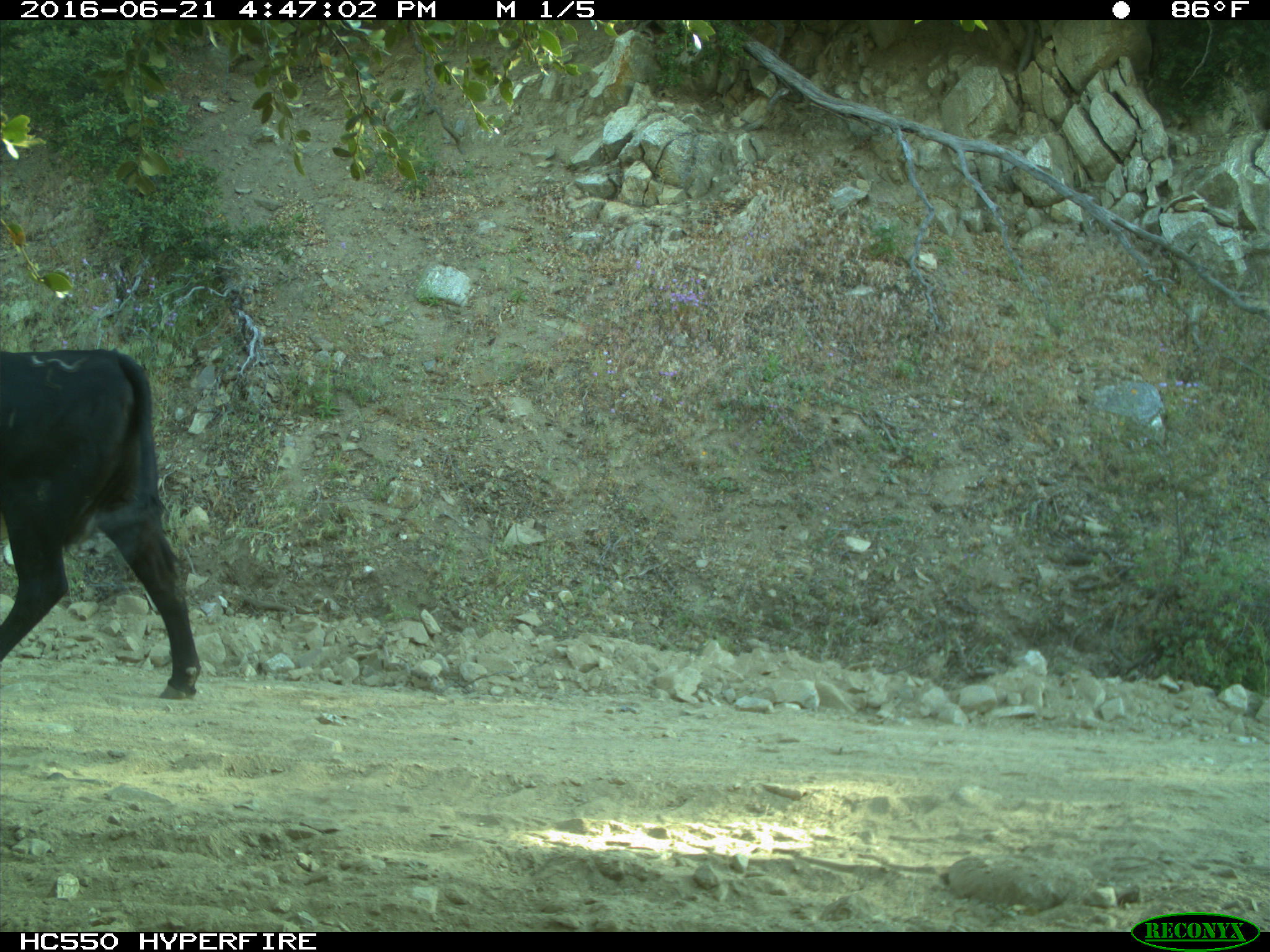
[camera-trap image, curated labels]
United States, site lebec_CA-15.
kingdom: Animalia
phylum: Chordata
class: Mammalia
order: Artiodactyla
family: Bovidae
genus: Bos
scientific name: Bos taurus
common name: domestic cow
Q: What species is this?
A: Bos taurus (domestic cow).